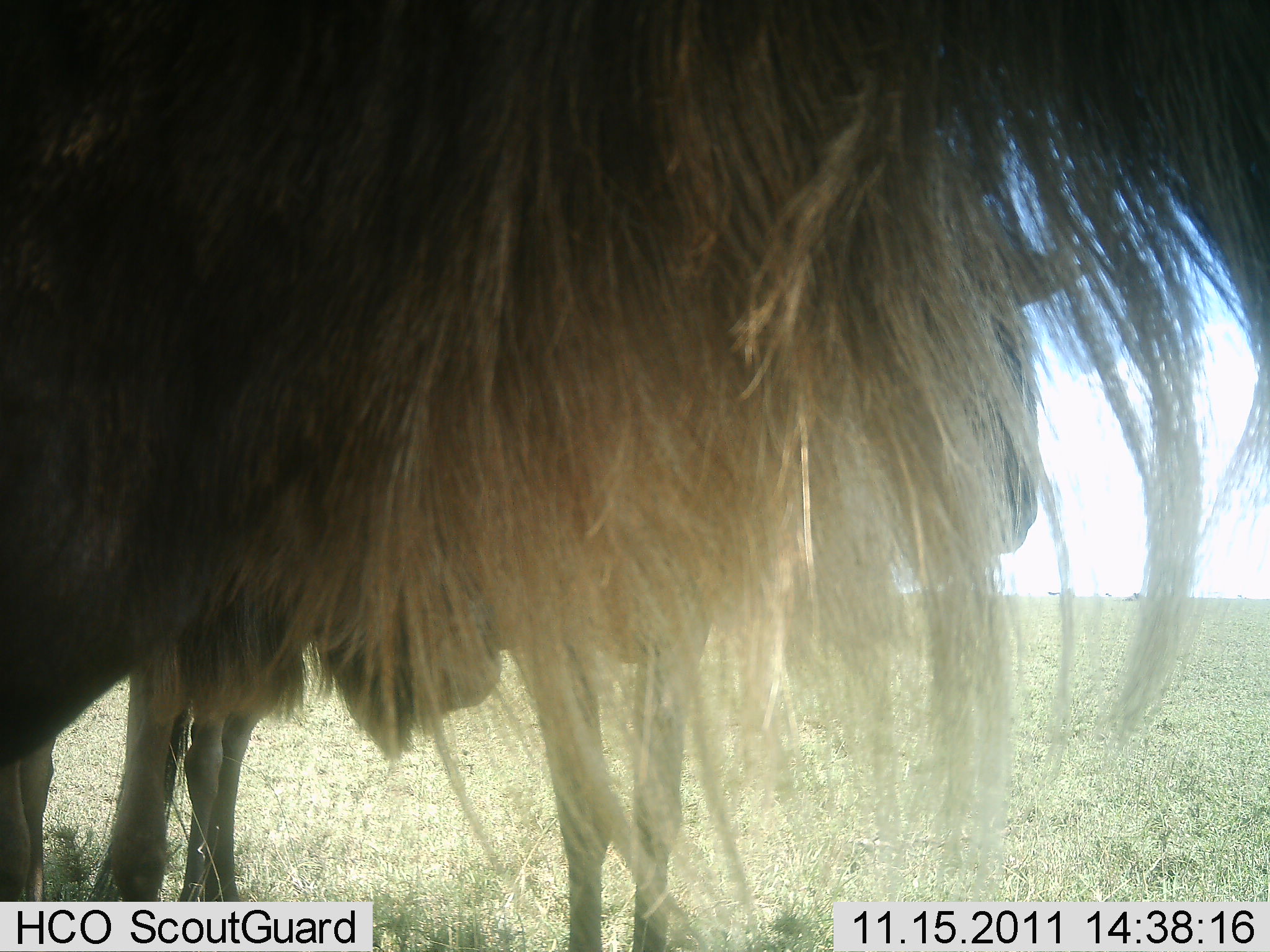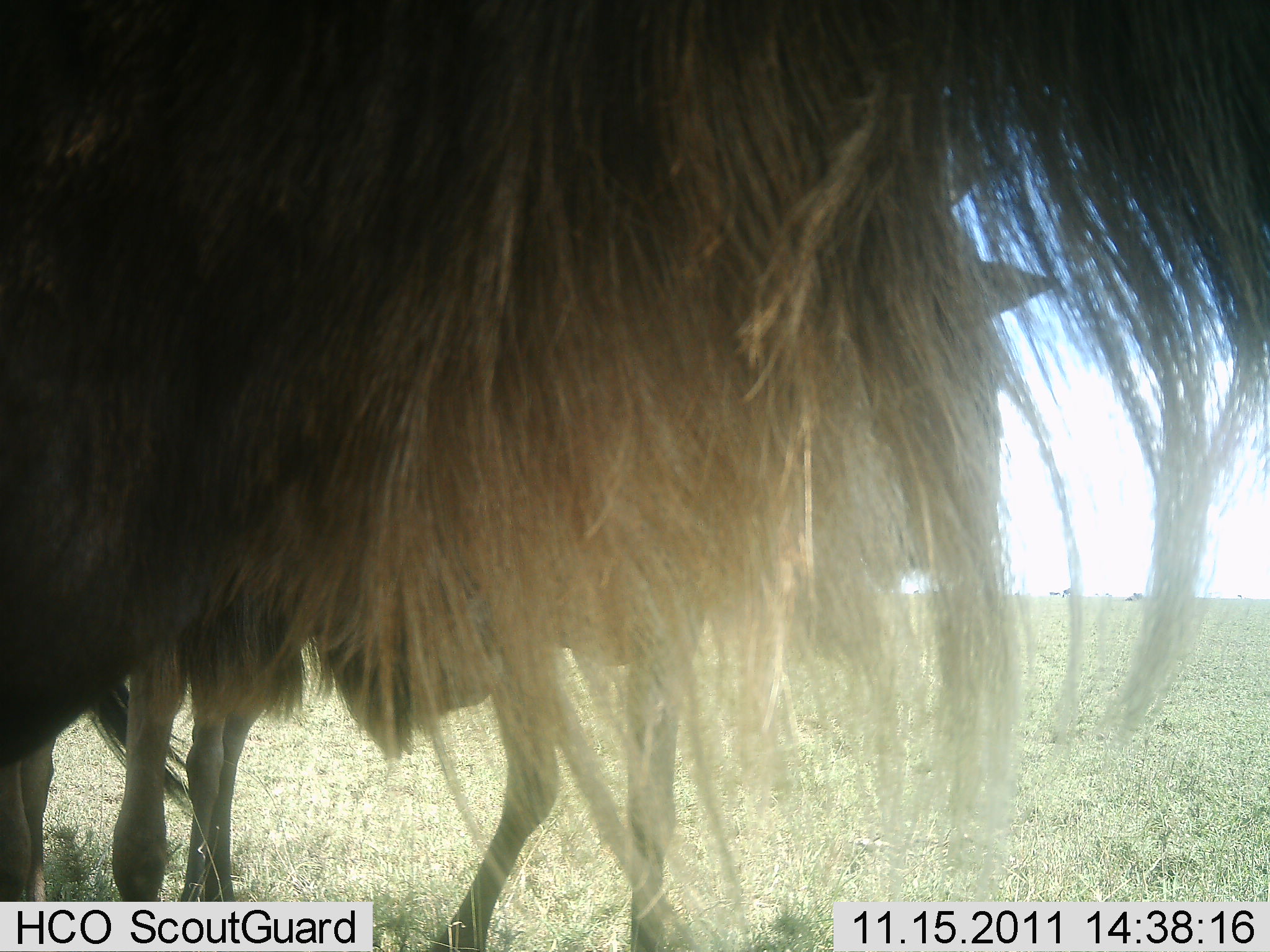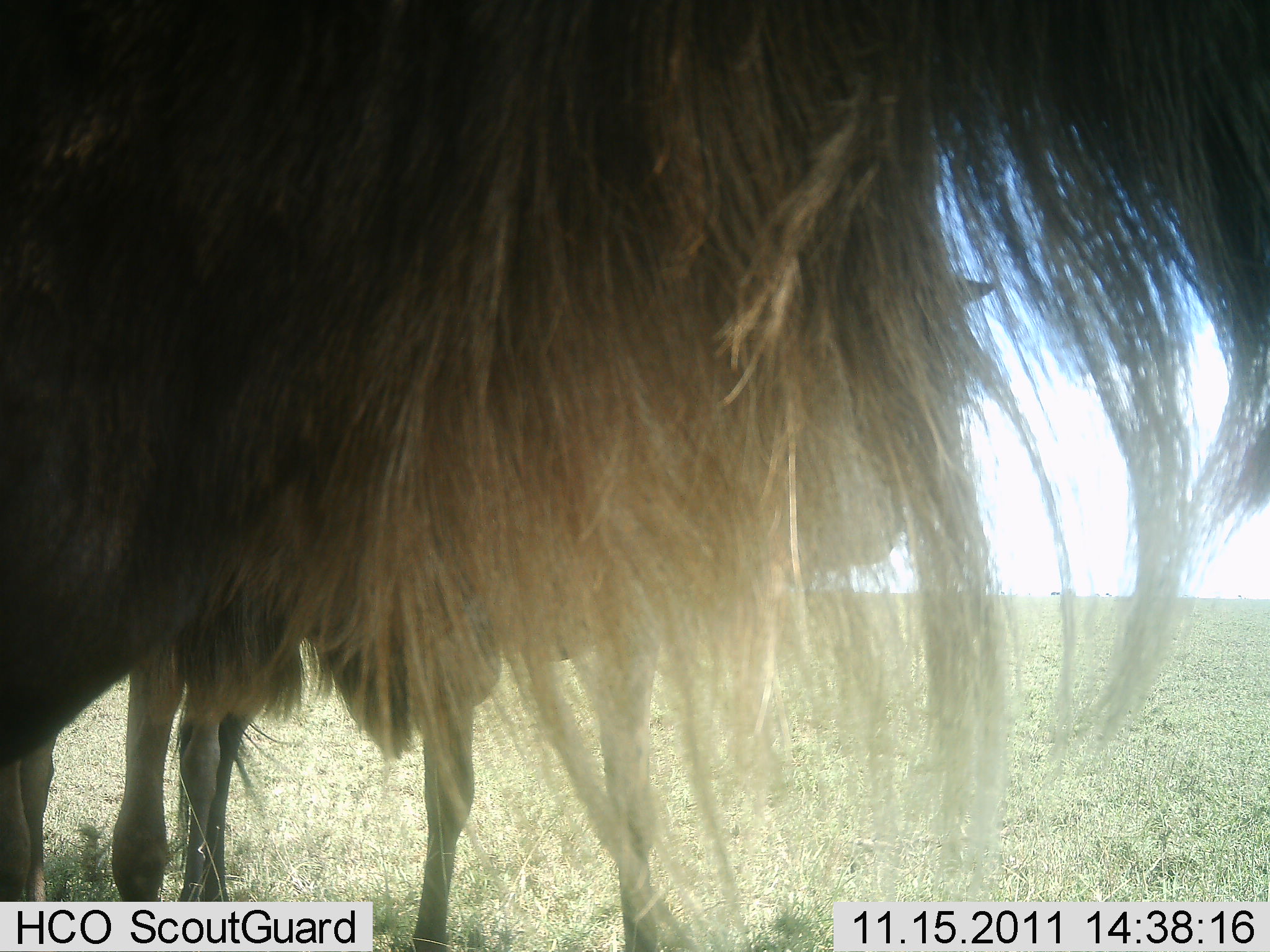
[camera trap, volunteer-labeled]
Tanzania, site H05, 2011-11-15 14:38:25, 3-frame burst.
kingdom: Animalia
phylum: Chordata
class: Mammalia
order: Artiodactyla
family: Bovidae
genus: Connochaetes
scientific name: Connochaetes taurinus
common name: blue wildebeest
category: wildebeest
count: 2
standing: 100%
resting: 0%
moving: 70%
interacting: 0%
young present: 10%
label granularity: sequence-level